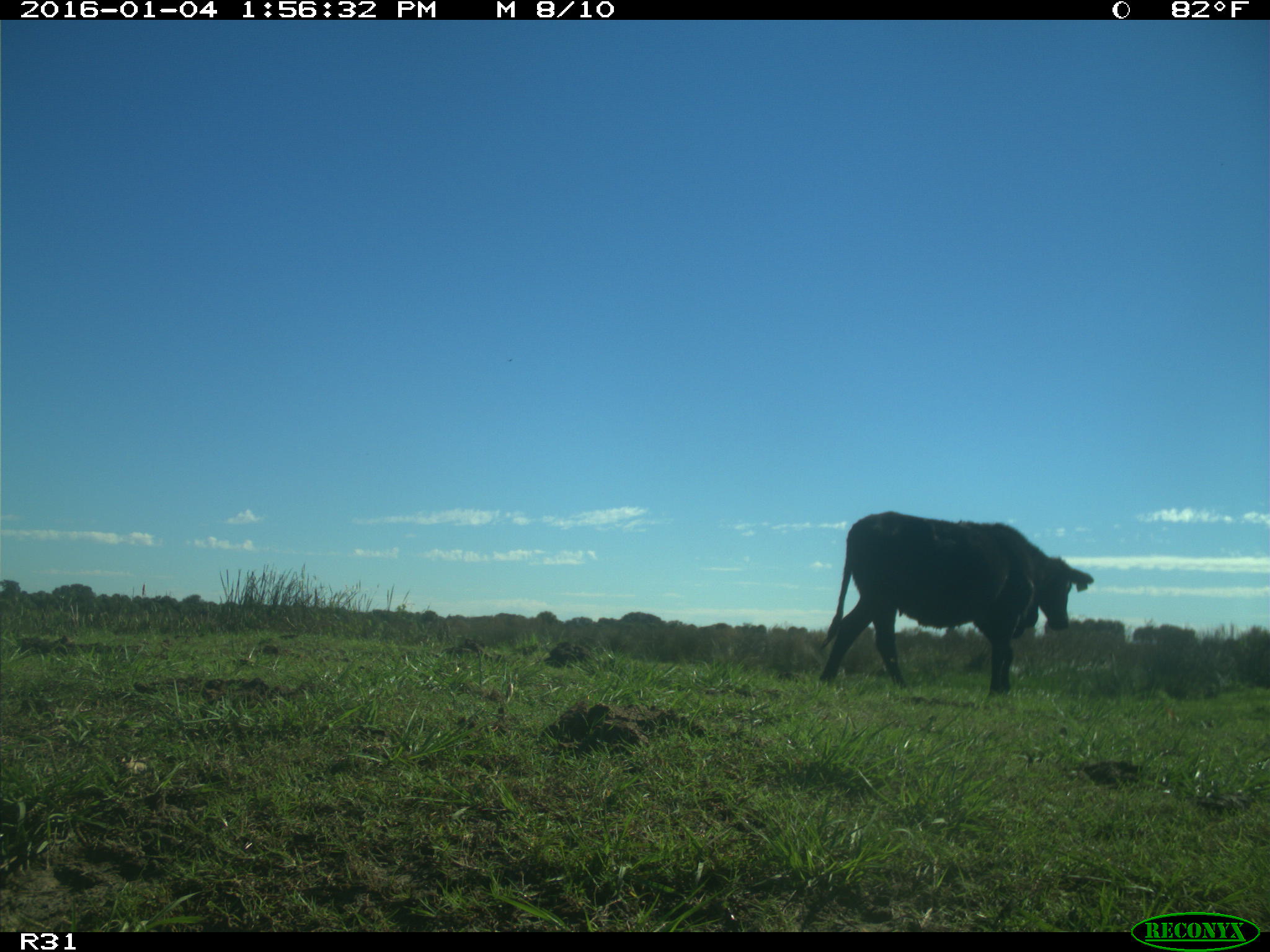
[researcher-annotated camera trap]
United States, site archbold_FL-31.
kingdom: Animalia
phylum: Chordata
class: Mammalia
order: Artiodactyla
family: Bovidae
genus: Bos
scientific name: Bos taurus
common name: domestic cow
Bos taurus (domestic cow).